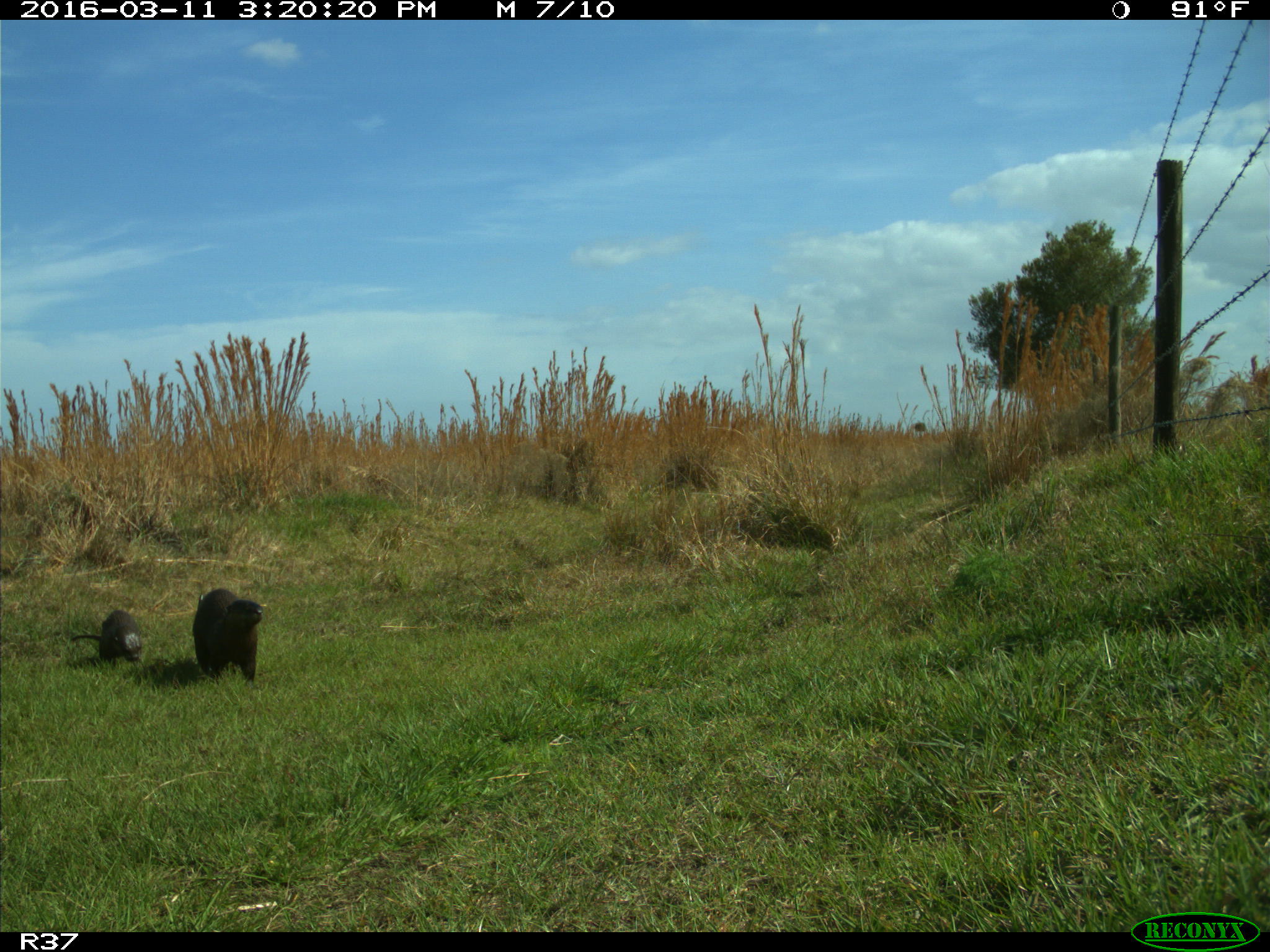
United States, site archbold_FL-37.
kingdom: Animalia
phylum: Chordata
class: Mammalia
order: Carnivora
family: Mustelidae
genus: Lontra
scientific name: Lontra canadensis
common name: north american river otter